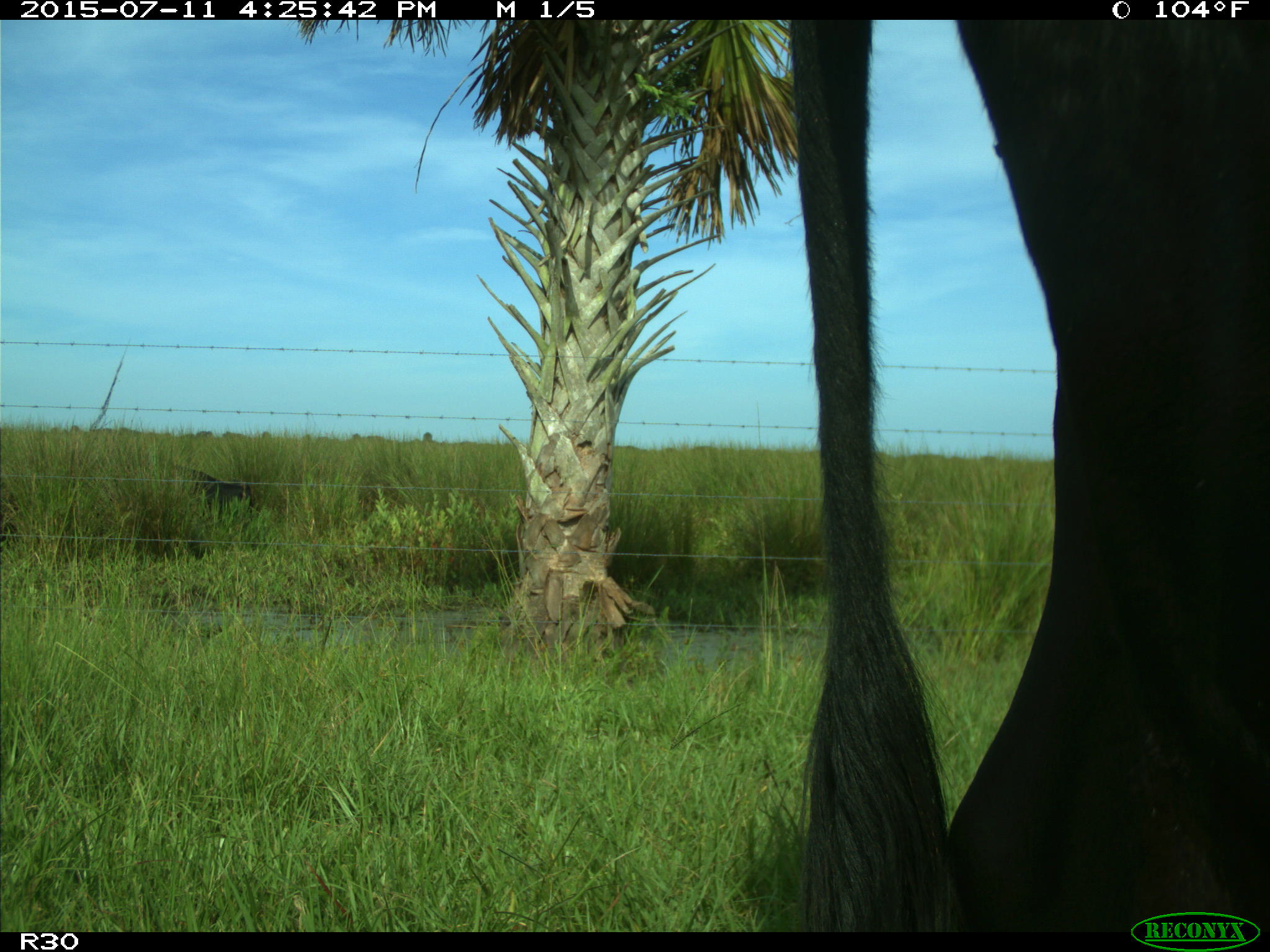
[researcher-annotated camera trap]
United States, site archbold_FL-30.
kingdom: Animalia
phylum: Chordata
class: Mammalia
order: Artiodactyla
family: Bovidae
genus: Bos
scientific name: Bos taurus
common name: domestic cow